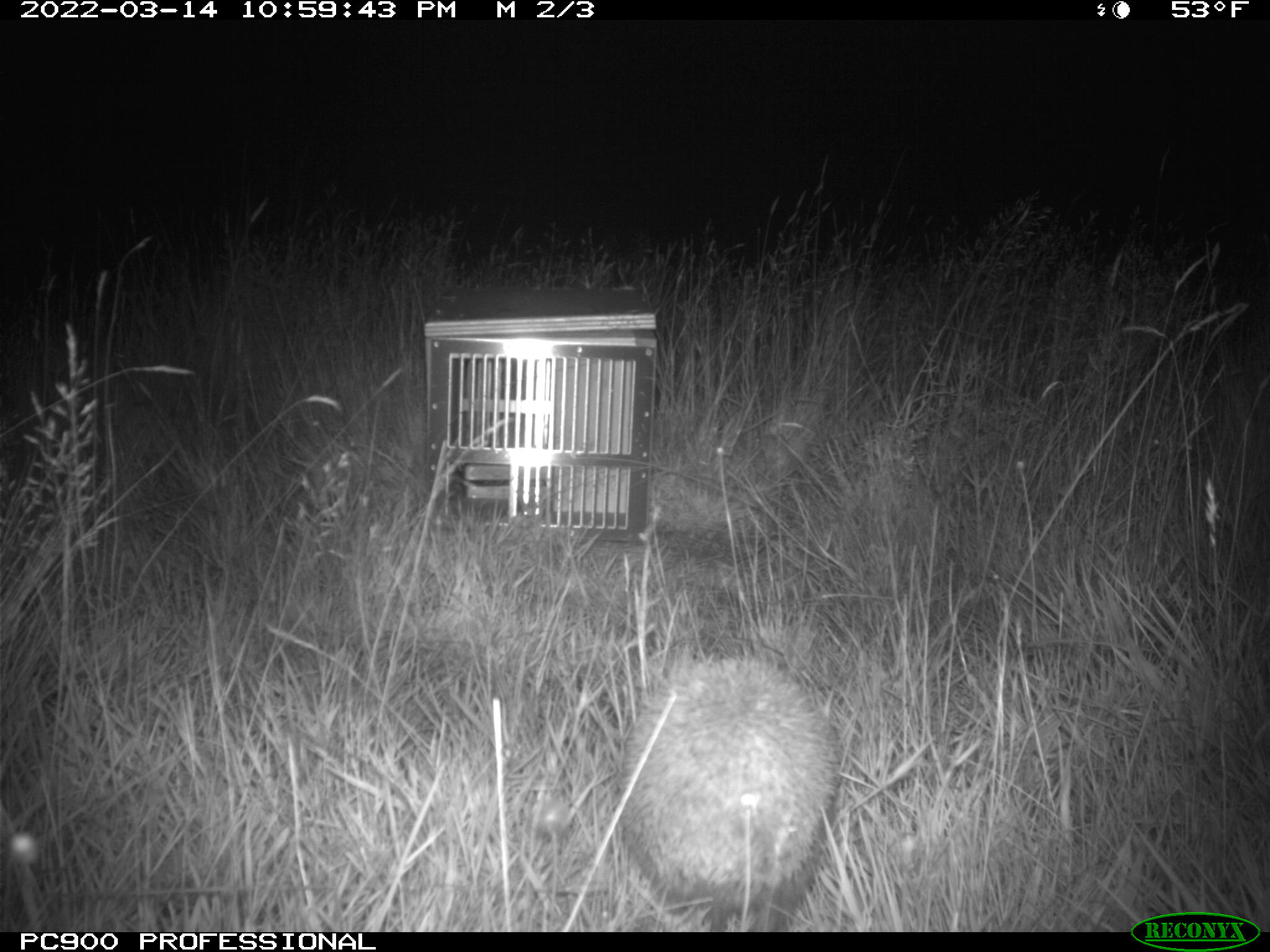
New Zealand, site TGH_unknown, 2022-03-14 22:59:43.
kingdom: Animalia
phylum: Chordata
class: Mammalia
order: Eulipotyphla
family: Erinaceidae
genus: Erinaceus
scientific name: Erinaceus europaeus europaeus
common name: european hedgehog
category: hedgehog